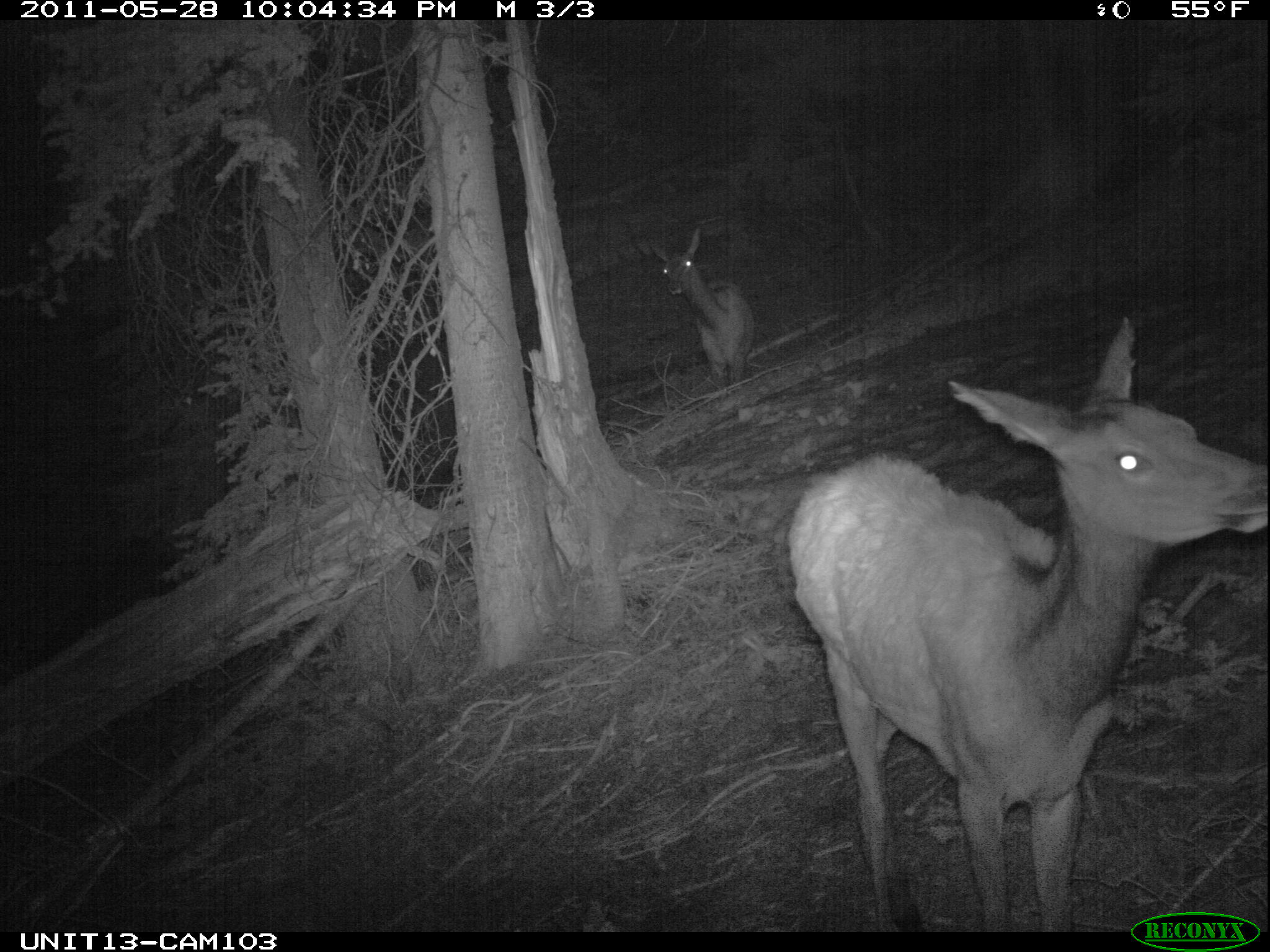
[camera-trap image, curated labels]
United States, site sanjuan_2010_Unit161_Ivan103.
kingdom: Animalia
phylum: Chordata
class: Mammalia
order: Artiodactyla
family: Cervidae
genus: Cervus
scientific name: Cervus elaphus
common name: red deer